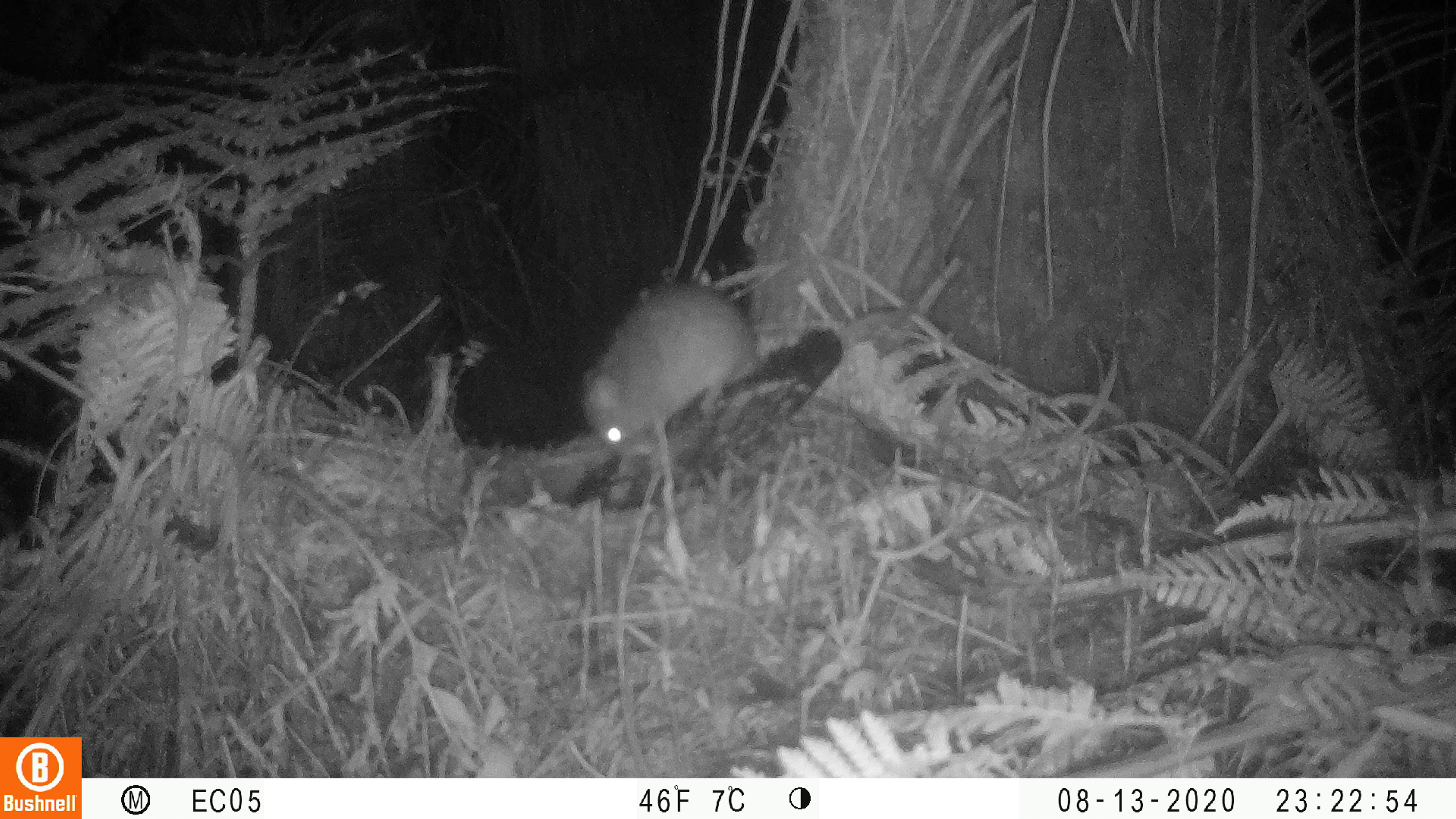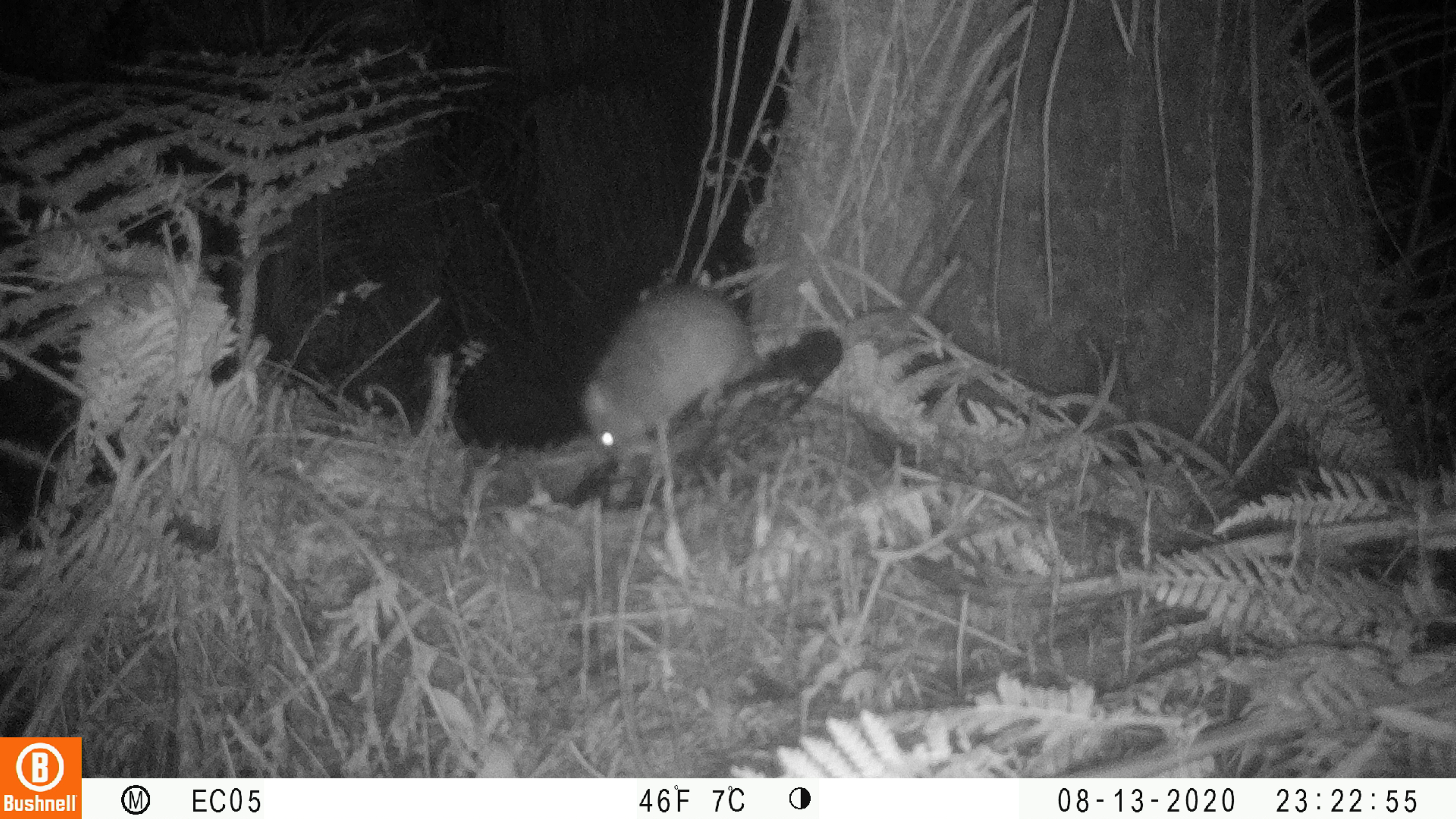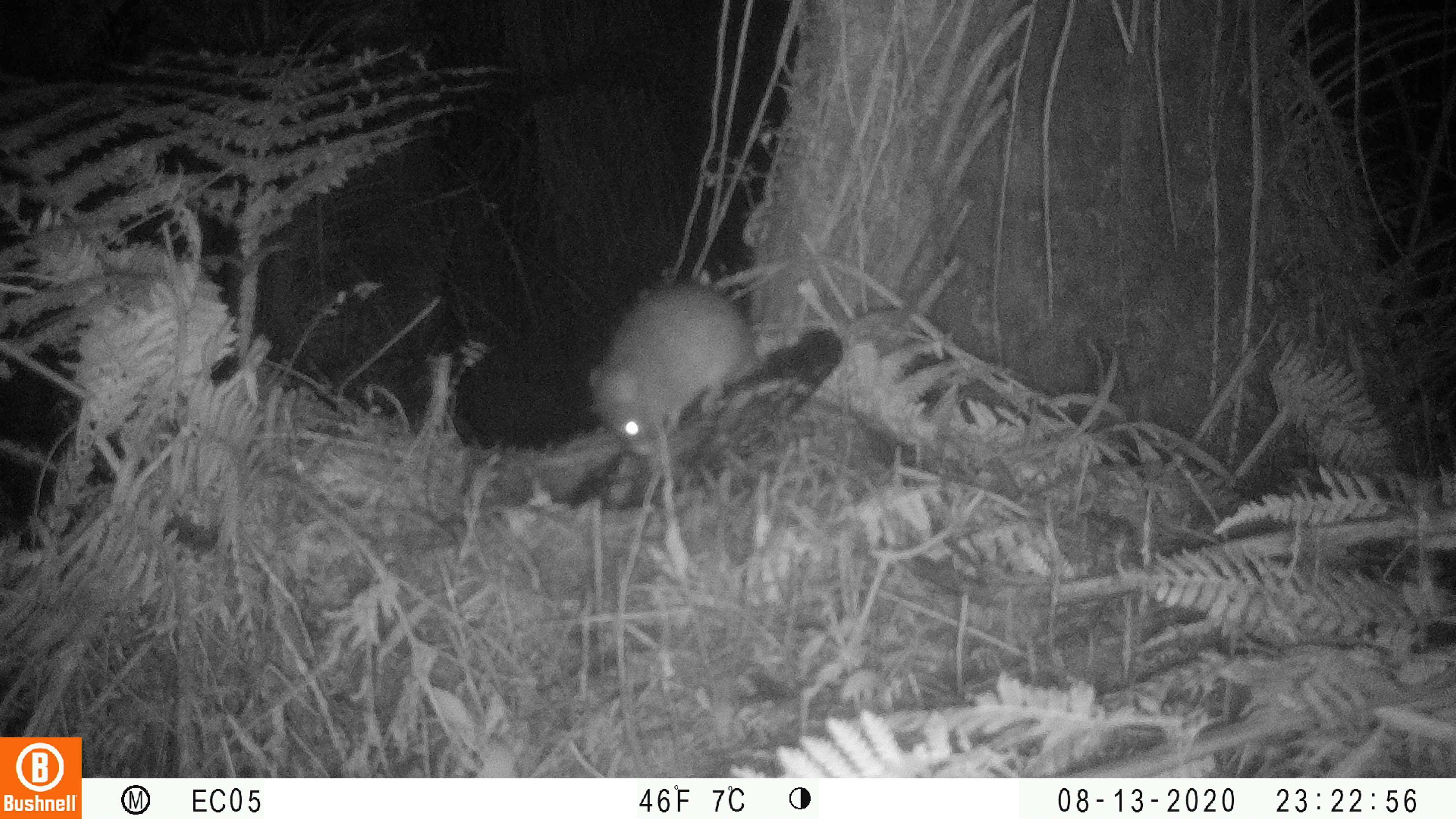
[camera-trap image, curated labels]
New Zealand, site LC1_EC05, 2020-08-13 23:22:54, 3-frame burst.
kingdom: Animalia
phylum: Chordata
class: Mammalia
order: Rodentia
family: Muridae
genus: Rattus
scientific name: Rattus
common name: rat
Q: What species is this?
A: Rat (Rattus).